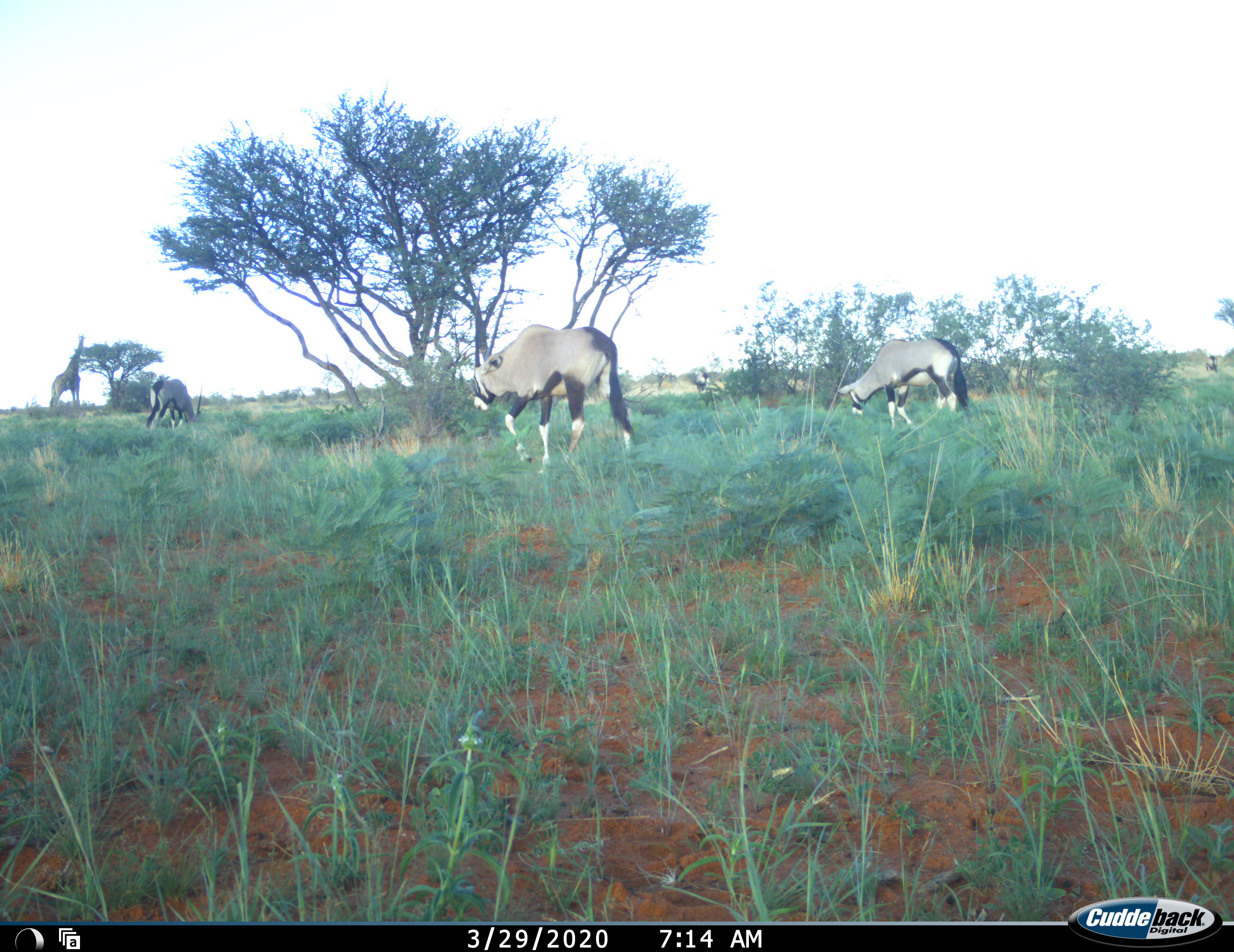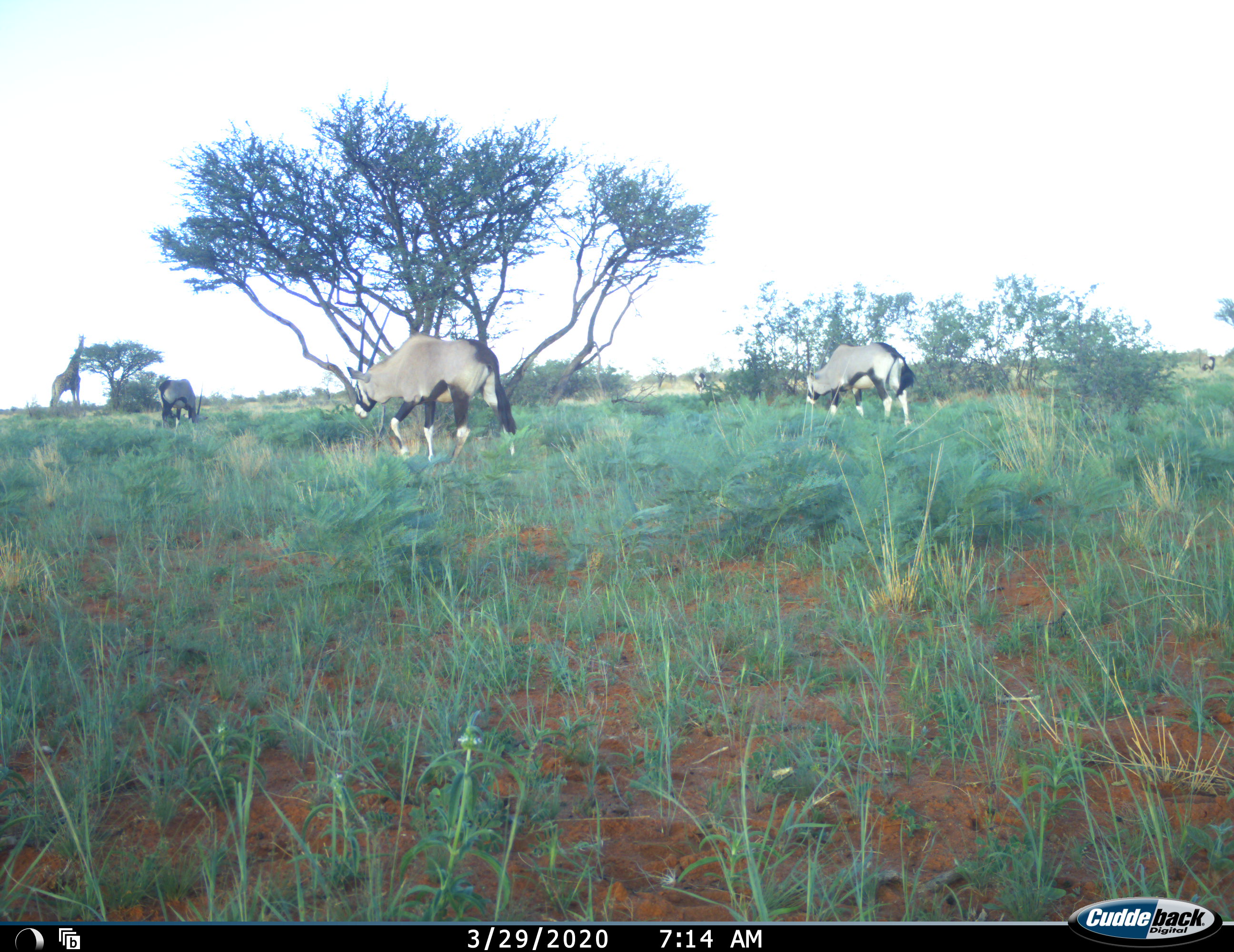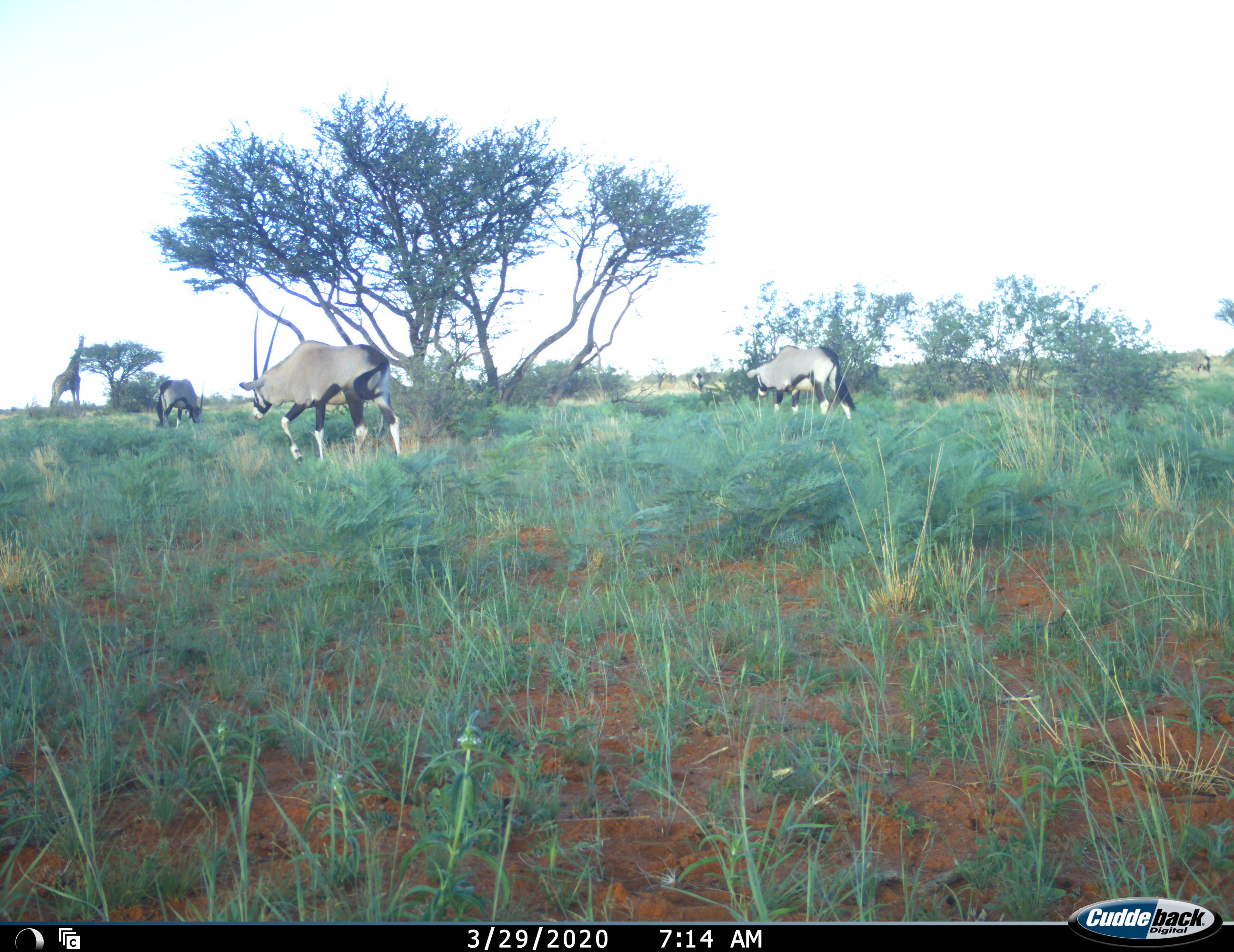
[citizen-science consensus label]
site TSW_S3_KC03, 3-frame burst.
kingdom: Animalia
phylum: Chordata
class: Mammalia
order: Artiodactyla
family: Bovidae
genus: Oryx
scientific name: Oryx gazella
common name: gemsbok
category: oryx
Oryx (gemsbok) (Oryx gazella), count 5. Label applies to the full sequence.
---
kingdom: Animalia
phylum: Chordata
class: Mammalia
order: Artiodactyla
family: Giraffidae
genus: Giraffa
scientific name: Giraffa camelopardalis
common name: giraffe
Giraffe (Giraffa camelopardalis), count 1. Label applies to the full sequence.